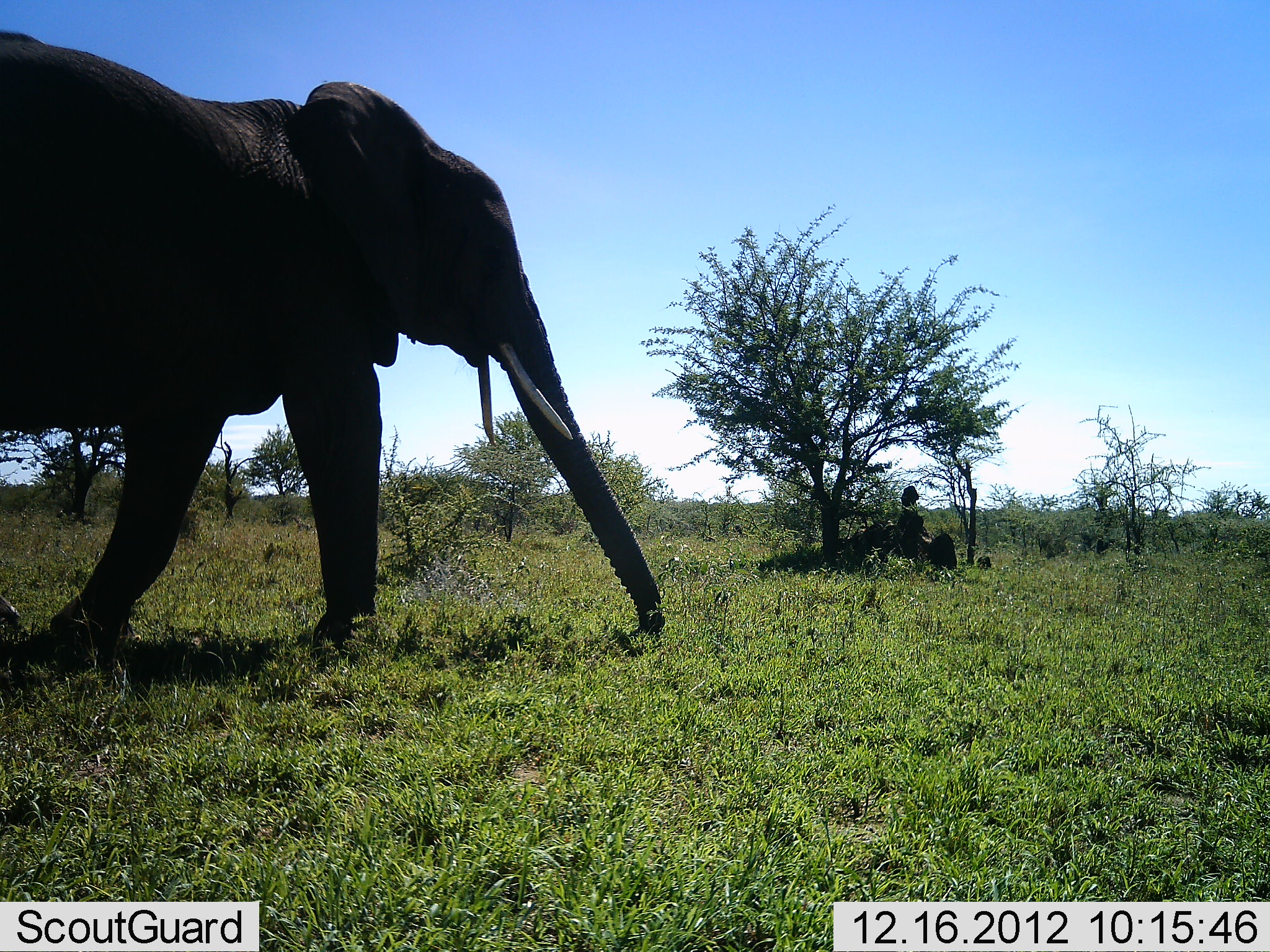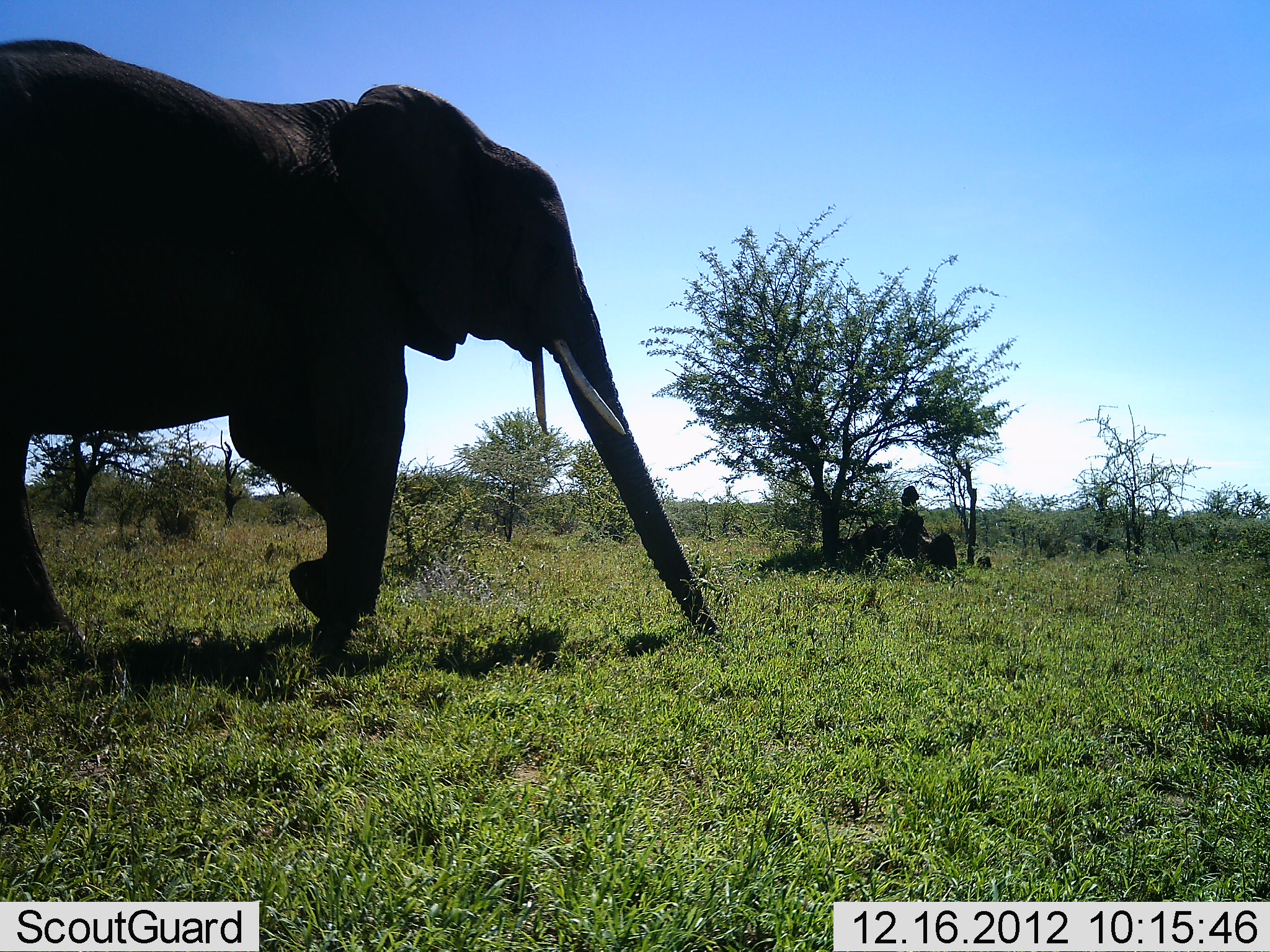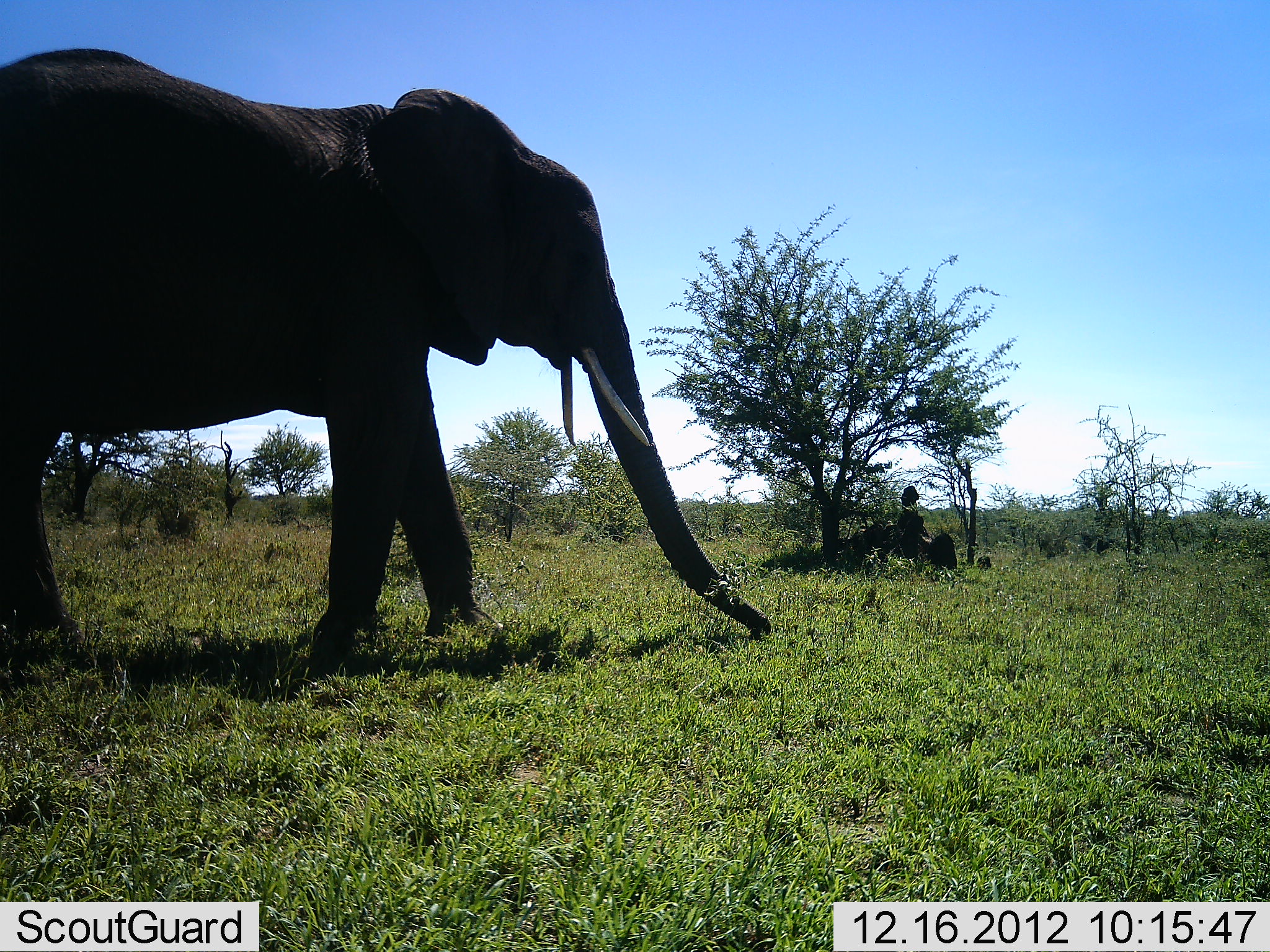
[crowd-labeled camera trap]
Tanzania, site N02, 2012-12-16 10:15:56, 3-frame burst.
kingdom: Animalia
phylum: Chordata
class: Mammalia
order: Proboscidea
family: Elephantidae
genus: Loxodonta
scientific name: Loxodonta africana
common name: african bush elephant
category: elephant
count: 1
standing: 12%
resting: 0%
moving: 97%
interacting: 3%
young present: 0%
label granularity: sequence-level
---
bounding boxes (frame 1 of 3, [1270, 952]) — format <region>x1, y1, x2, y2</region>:
animal: <region>0, 31, 666, 666</region>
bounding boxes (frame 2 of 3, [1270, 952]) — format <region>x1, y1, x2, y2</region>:
animal: <region>0, 40, 721, 660</region>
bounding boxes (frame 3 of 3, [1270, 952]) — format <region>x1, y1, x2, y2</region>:
animal: <region>0, 48, 771, 658</region>